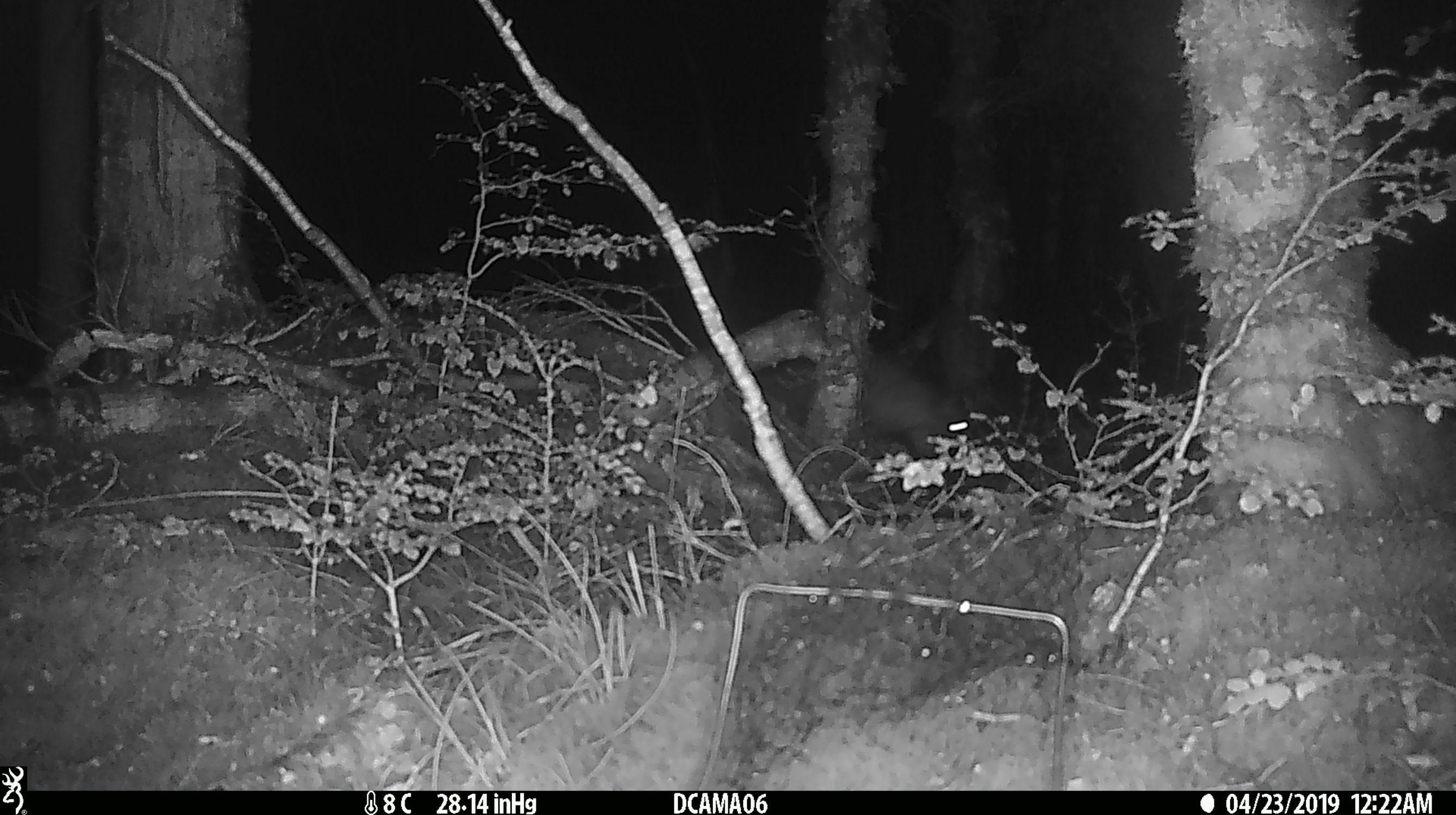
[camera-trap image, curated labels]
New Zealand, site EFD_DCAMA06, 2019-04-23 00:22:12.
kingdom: Animalia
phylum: Chordata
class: Mammalia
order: Diprotodontia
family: Phalangeridae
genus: Trichosurus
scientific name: Trichosurus vulpecula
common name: common brushtail possum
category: possum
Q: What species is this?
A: Possum (common brushtail possum) (Trichosurus vulpecula).